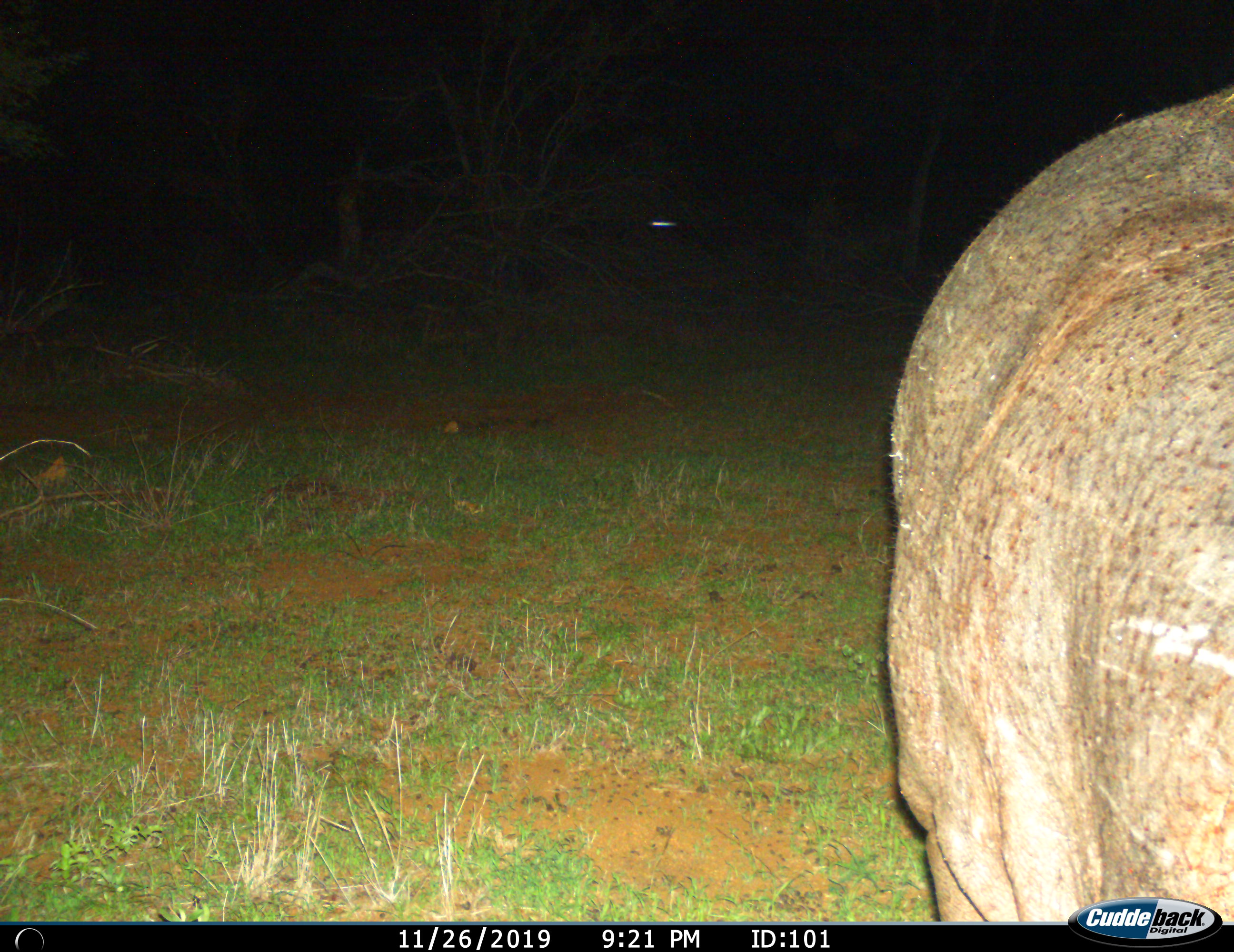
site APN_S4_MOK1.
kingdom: Animalia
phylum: Chordata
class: Mammalia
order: Artiodactyla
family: Hippopotamidae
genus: Hippopotamus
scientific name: Hippopotamus amphibius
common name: hippopotamus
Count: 1.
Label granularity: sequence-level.